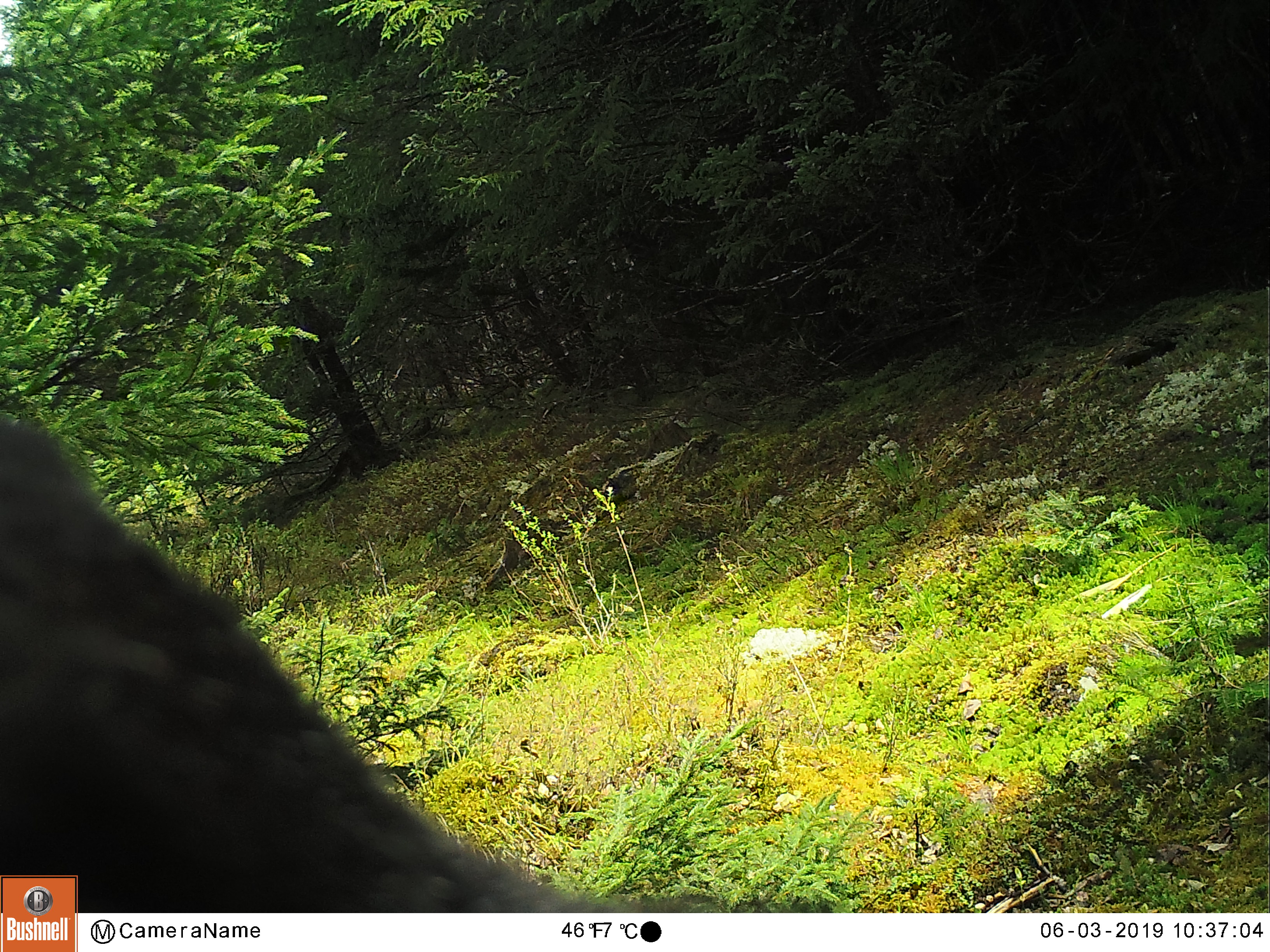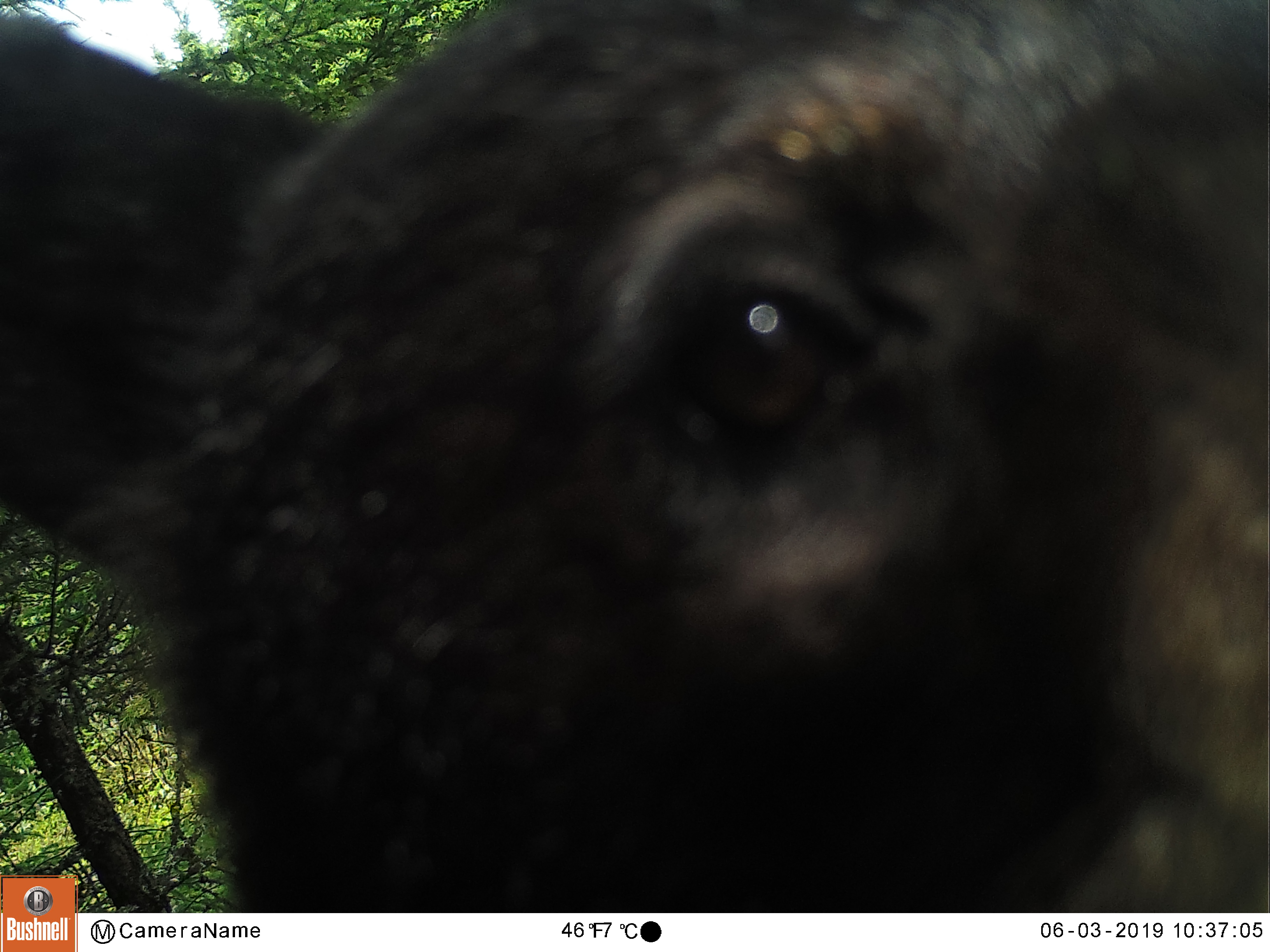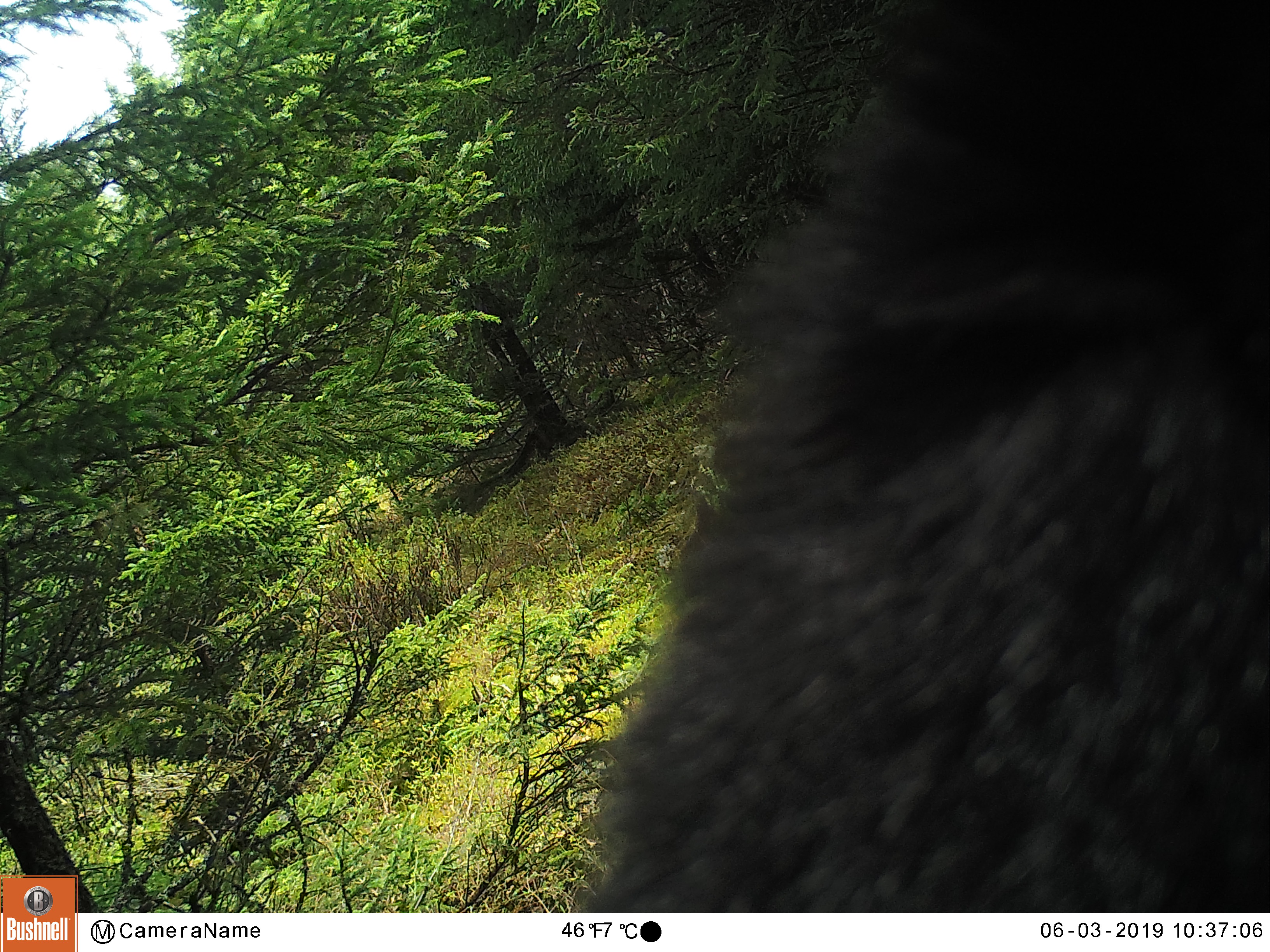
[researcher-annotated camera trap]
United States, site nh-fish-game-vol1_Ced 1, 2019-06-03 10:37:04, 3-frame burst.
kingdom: Animalia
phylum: Chordata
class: Mammalia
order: Carnivora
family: Ursidae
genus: Ursus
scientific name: Ursus americanus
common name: black bear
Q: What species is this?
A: Black bear (Ursus americanus).